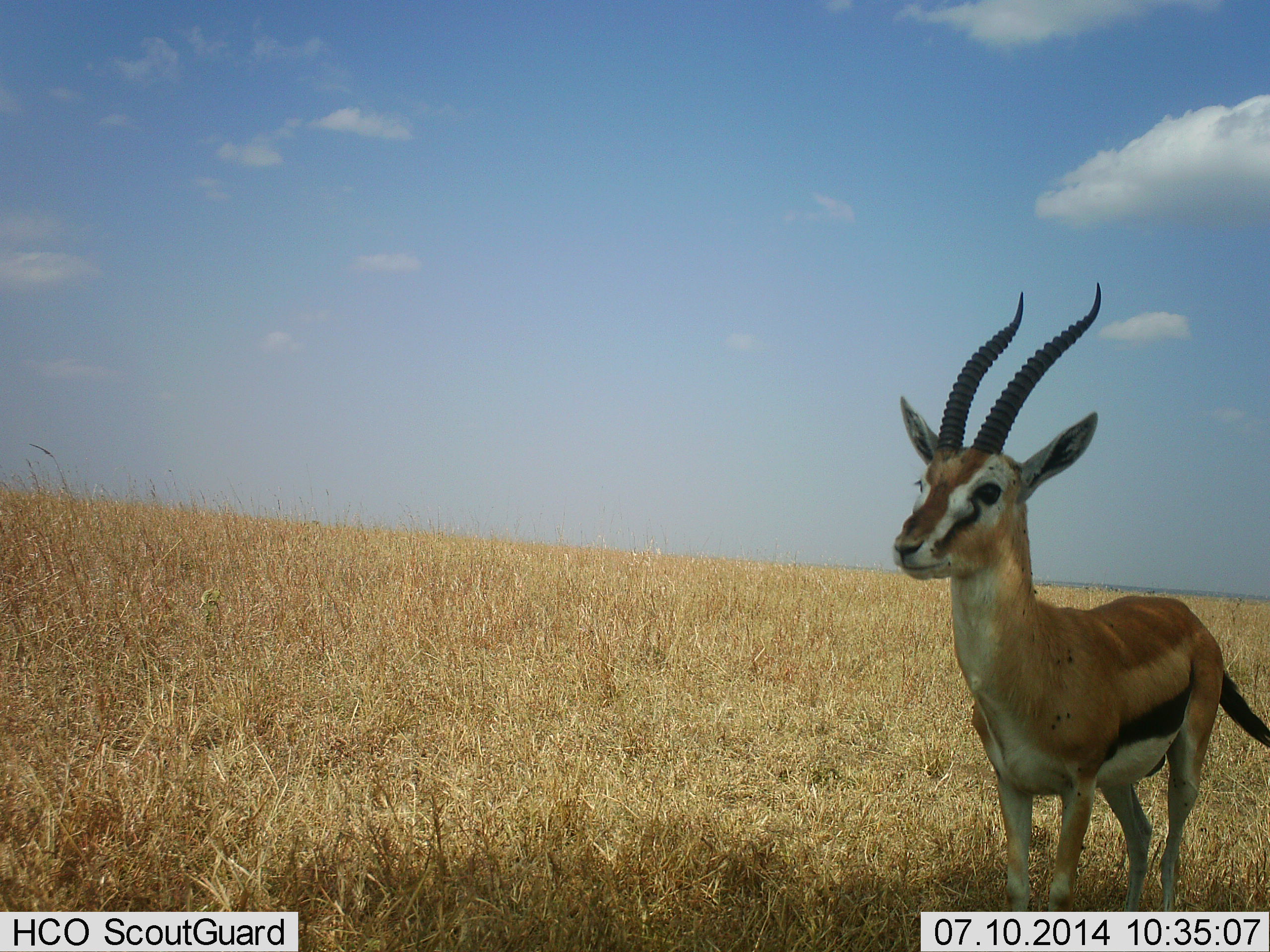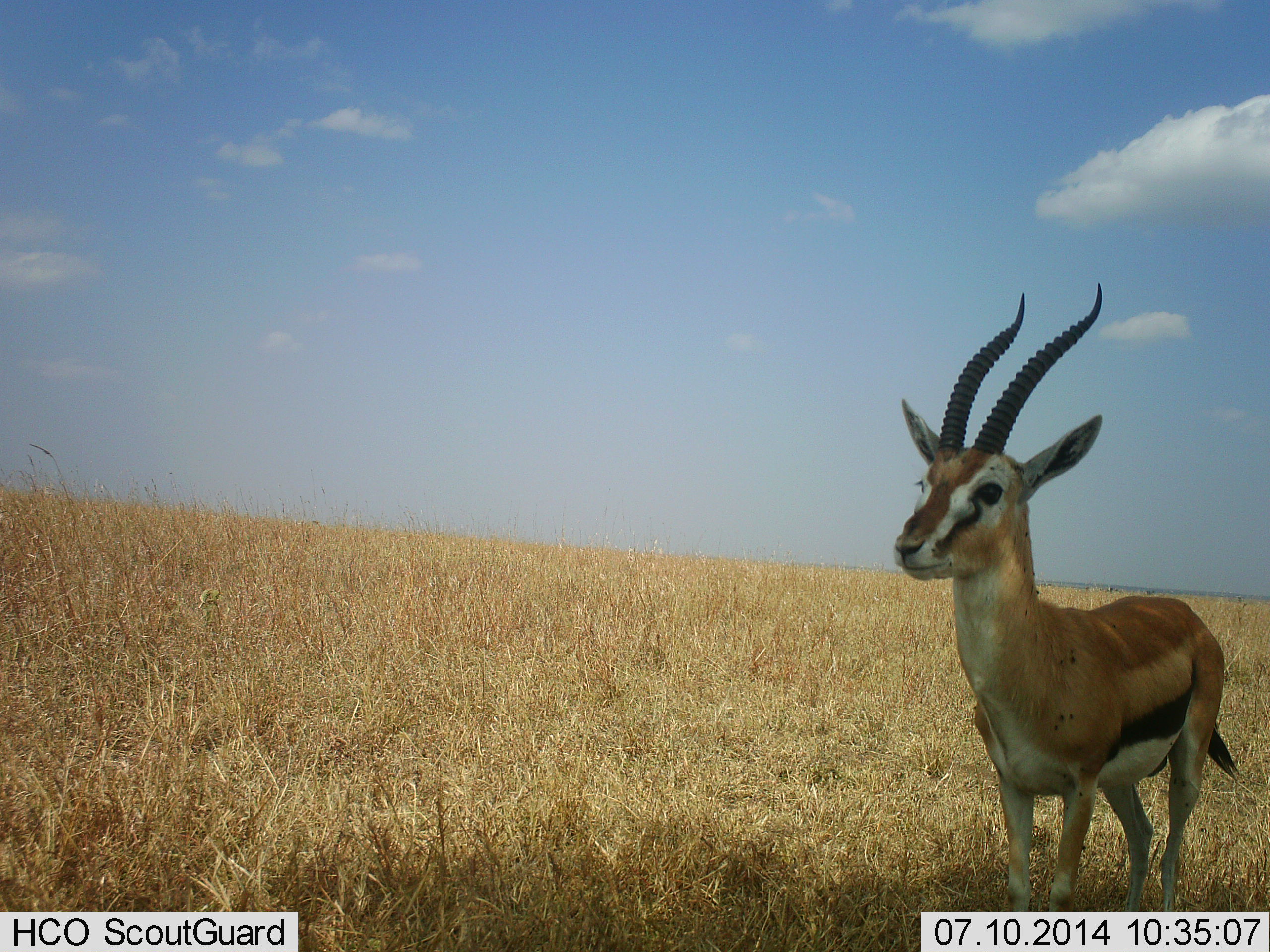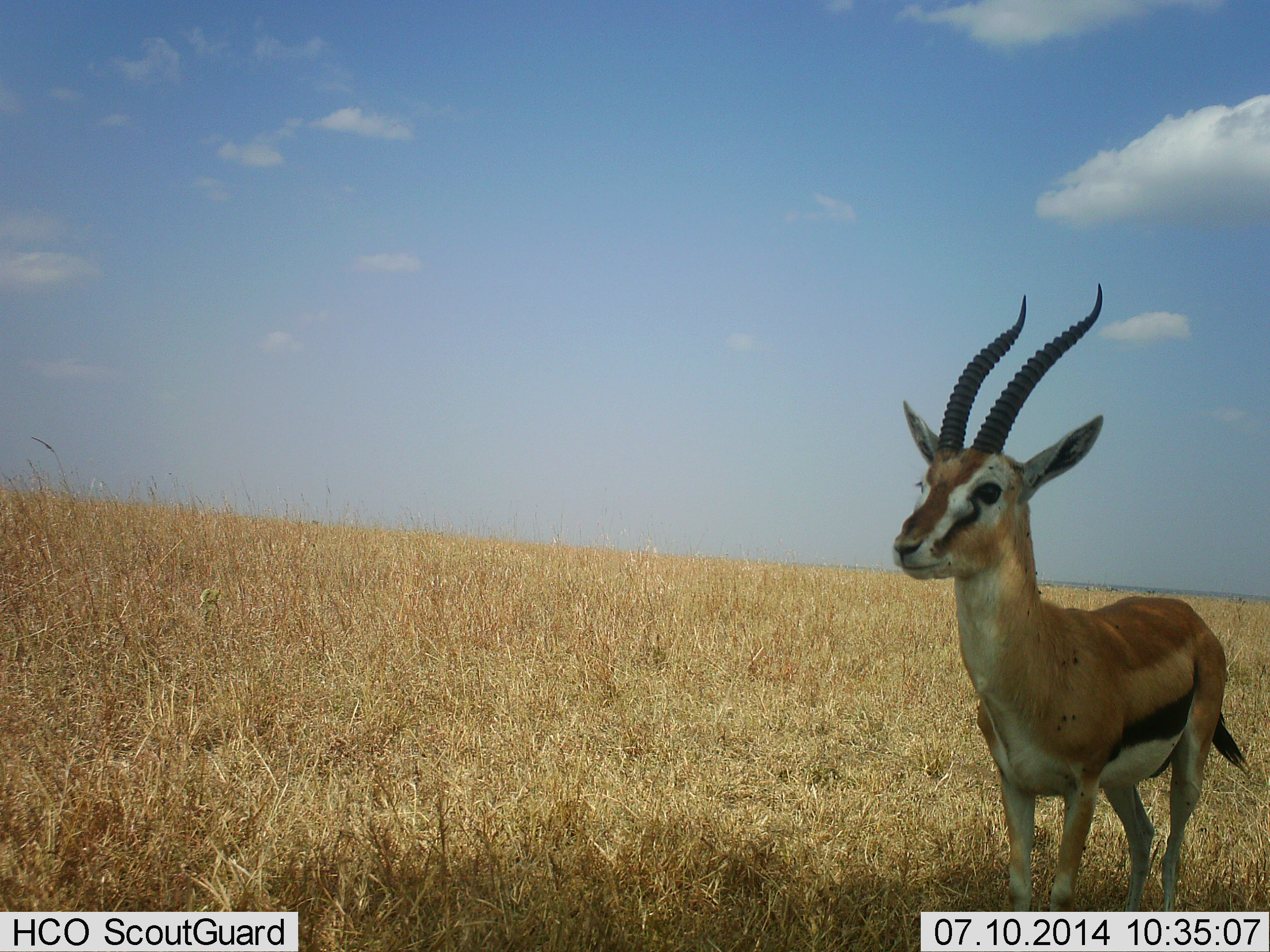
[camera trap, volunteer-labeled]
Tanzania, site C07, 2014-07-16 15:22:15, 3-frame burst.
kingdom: Animalia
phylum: Chordata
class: Mammalia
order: Artiodactyla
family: Bovidae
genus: Eudorcas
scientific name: Eudorcas thomsonii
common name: thomson's gazelle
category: gazellethomsons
Gazellethomsons (thomson's gazelle) (Eudorcas thomsonii), count 1. Behavior (volunteer vote fractions): standing 90%, resting 10%, moving 10%, interacting 0%. Young present (vote fraction): 0%. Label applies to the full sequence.